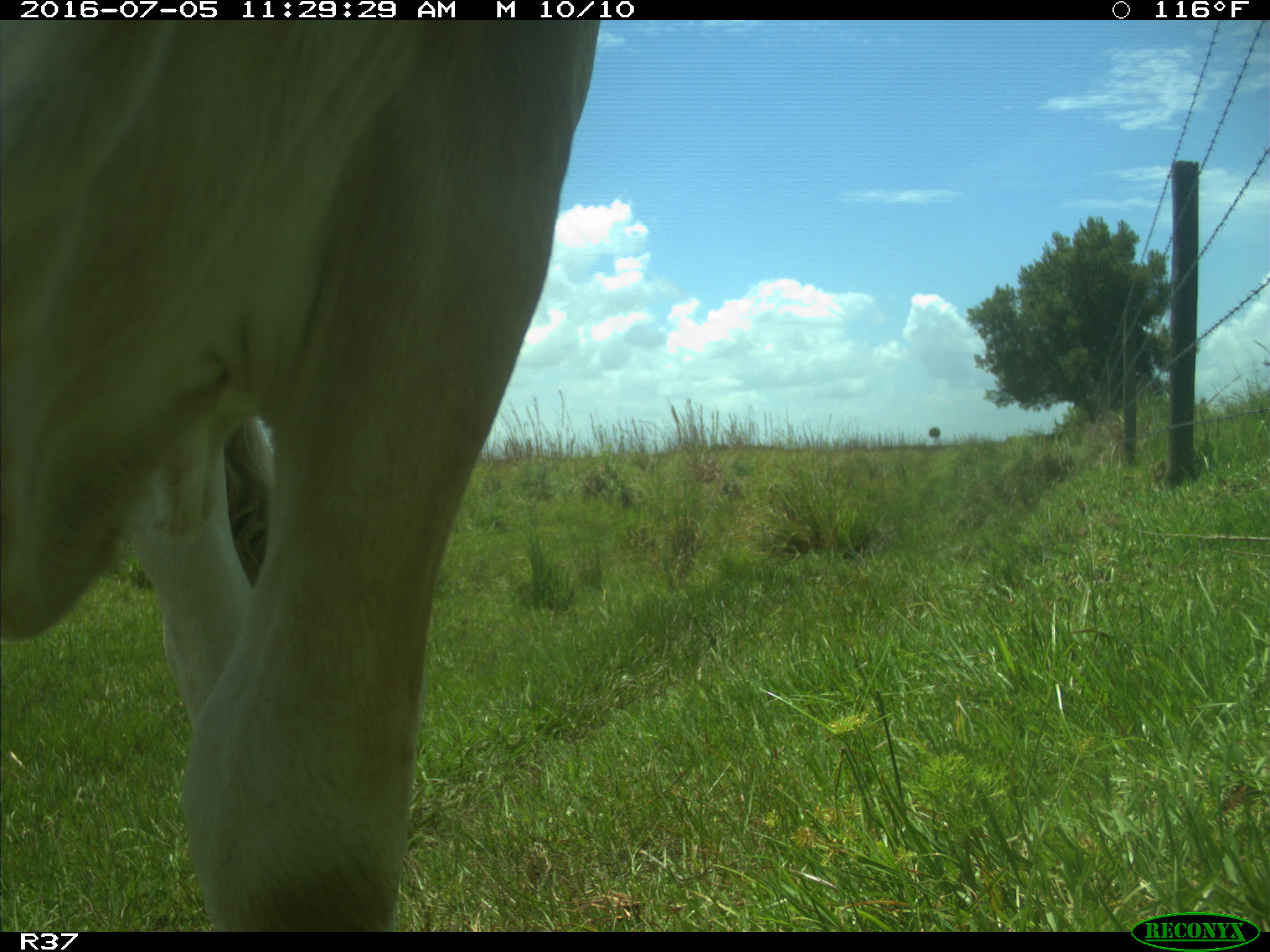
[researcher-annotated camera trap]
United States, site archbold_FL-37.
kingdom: Animalia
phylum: Chordata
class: Mammalia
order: Artiodactyla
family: Bovidae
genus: Bos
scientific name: Bos taurus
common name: domestic cow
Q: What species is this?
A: Bos taurus (domestic cow).